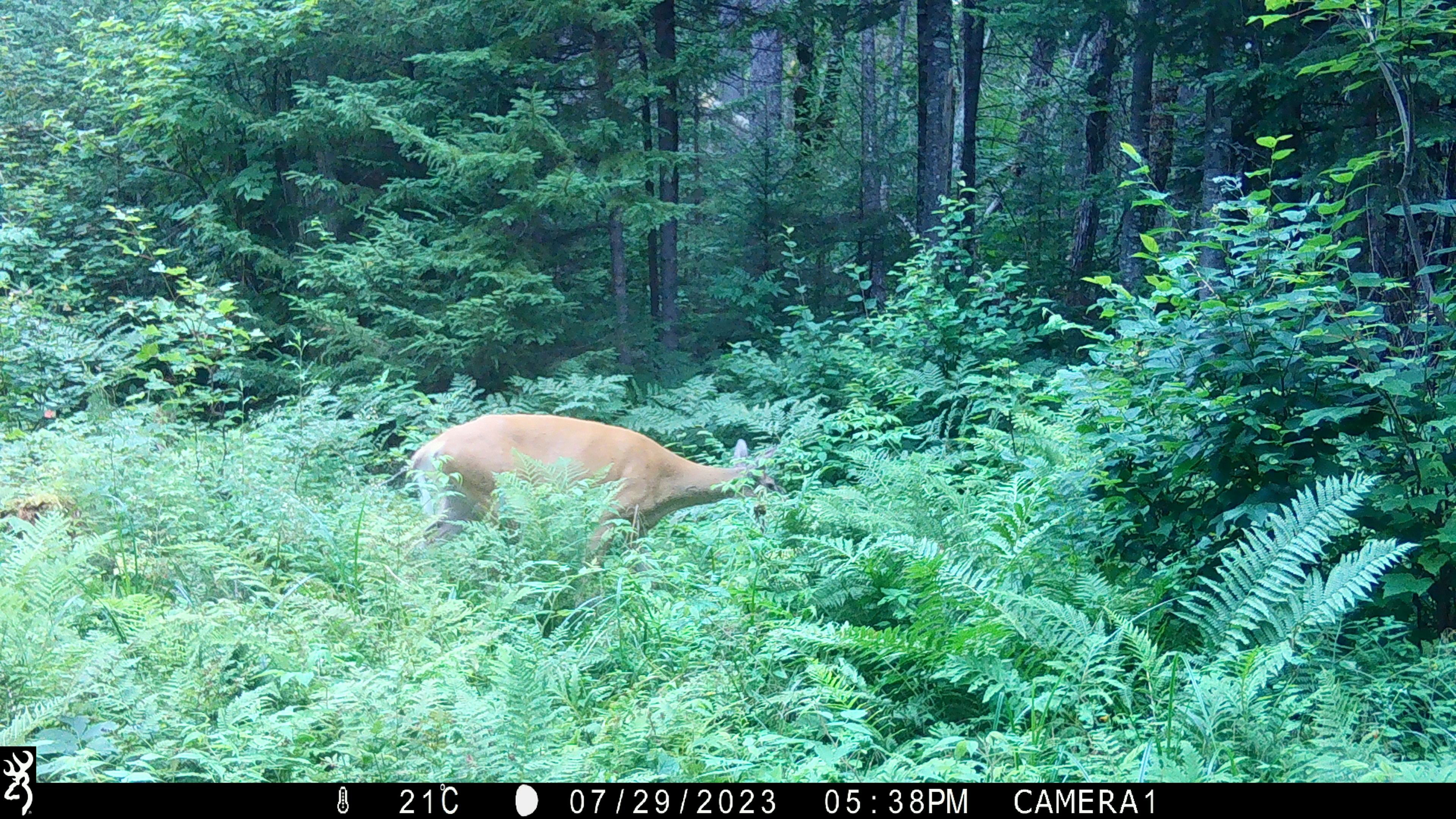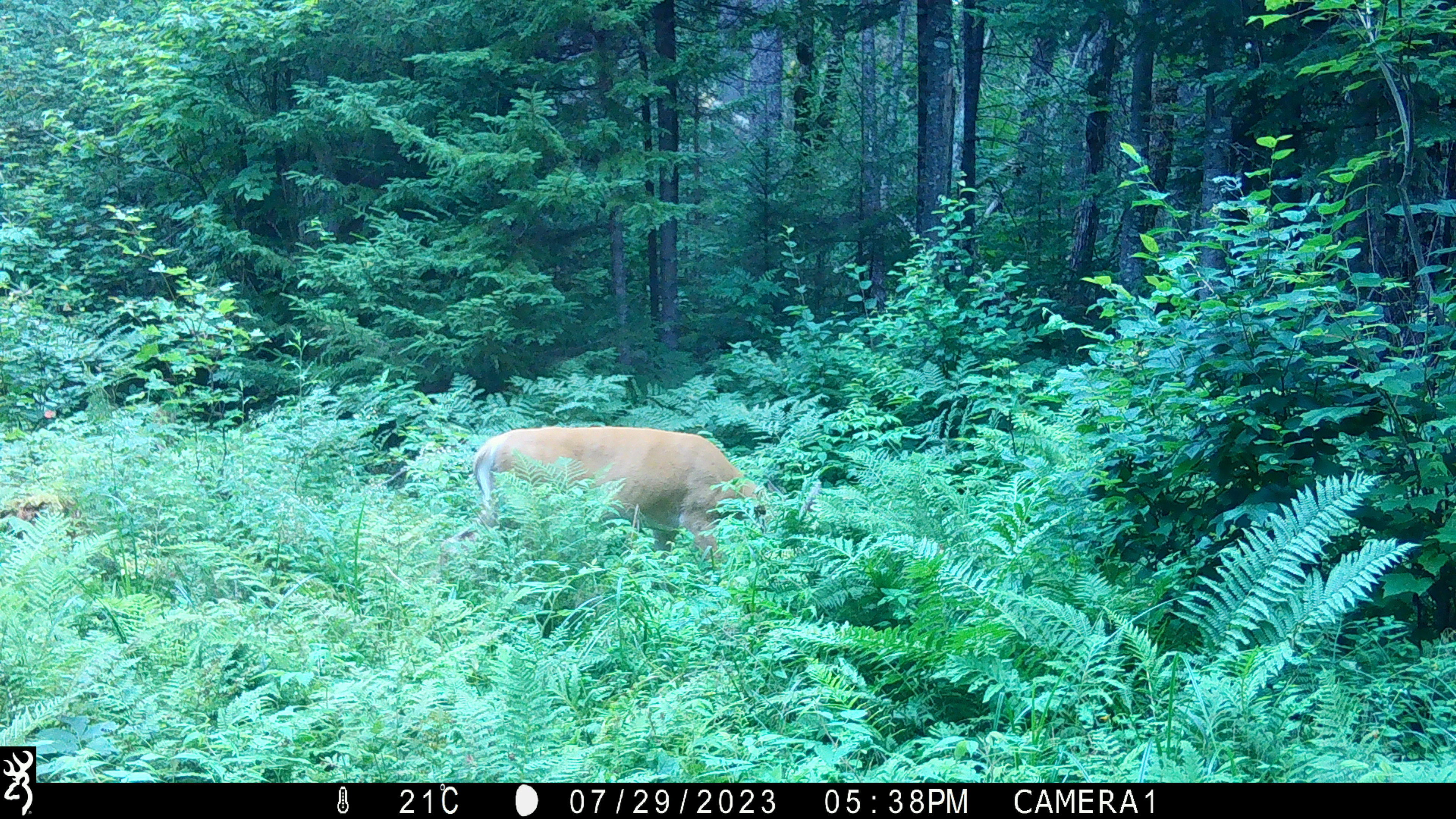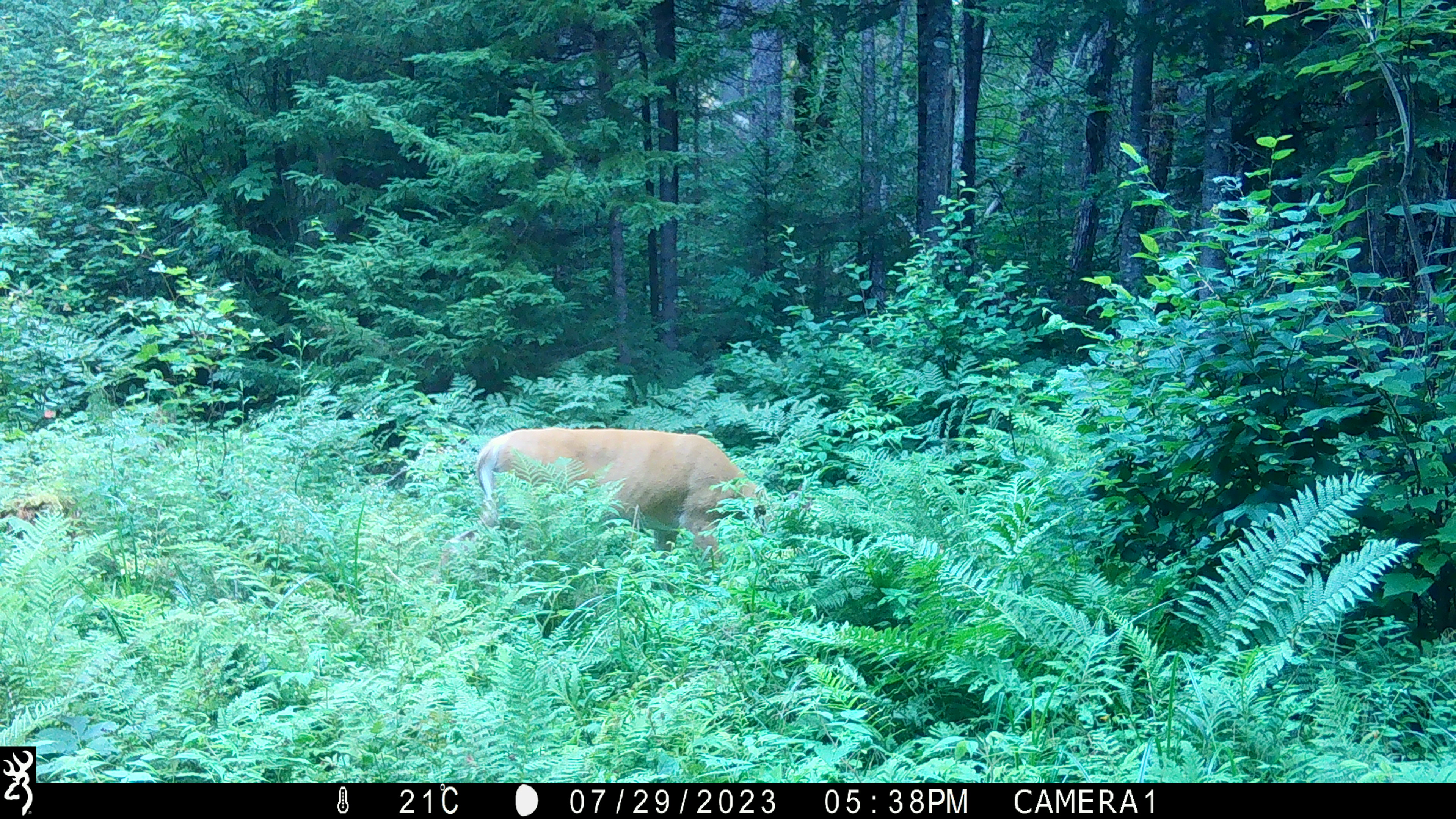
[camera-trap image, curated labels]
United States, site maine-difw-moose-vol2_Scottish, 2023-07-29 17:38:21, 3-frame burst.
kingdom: Animalia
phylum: Chordata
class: Mammalia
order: Artiodactyla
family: Cervidae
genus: Odocoileus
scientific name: Odocoileus virginianus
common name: white-tailed deer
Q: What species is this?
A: White-tailed deer (Odocoileus virginianus).